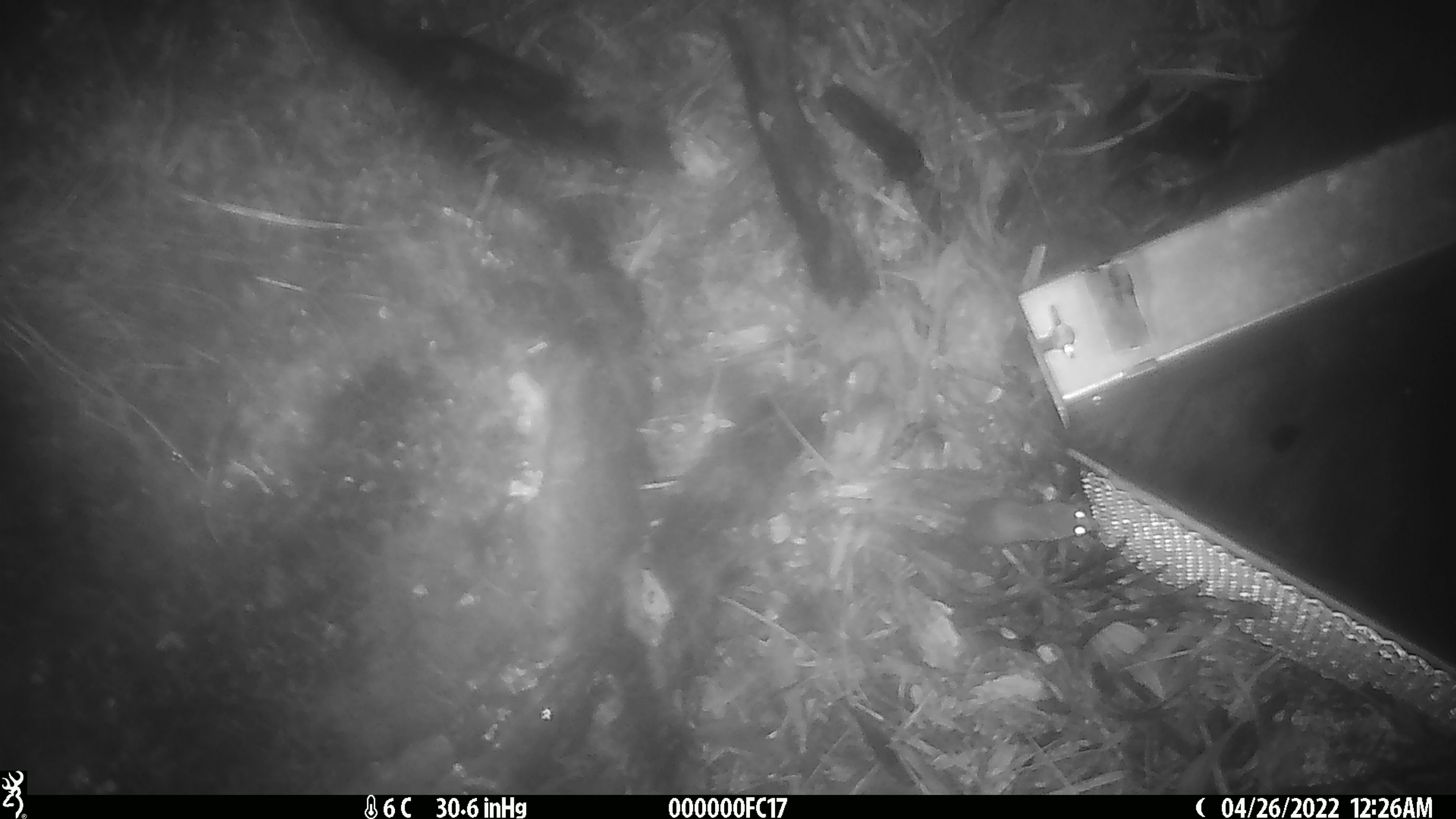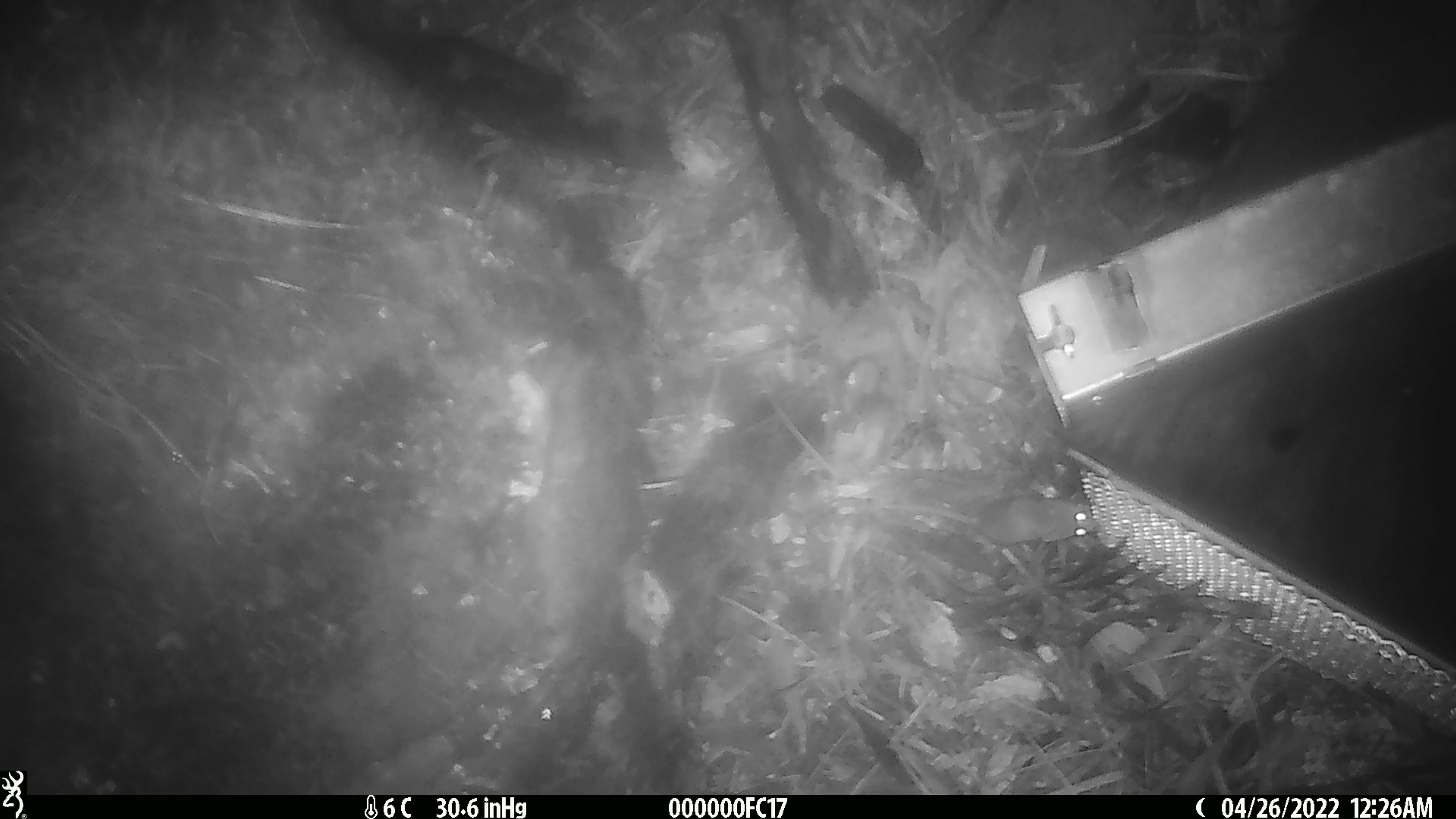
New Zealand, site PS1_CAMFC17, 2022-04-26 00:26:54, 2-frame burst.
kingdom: Animalia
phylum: Chordata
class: Mammalia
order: Rodentia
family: Muridae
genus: Mus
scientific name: Mus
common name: mouse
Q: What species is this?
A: Mouse (Mus).